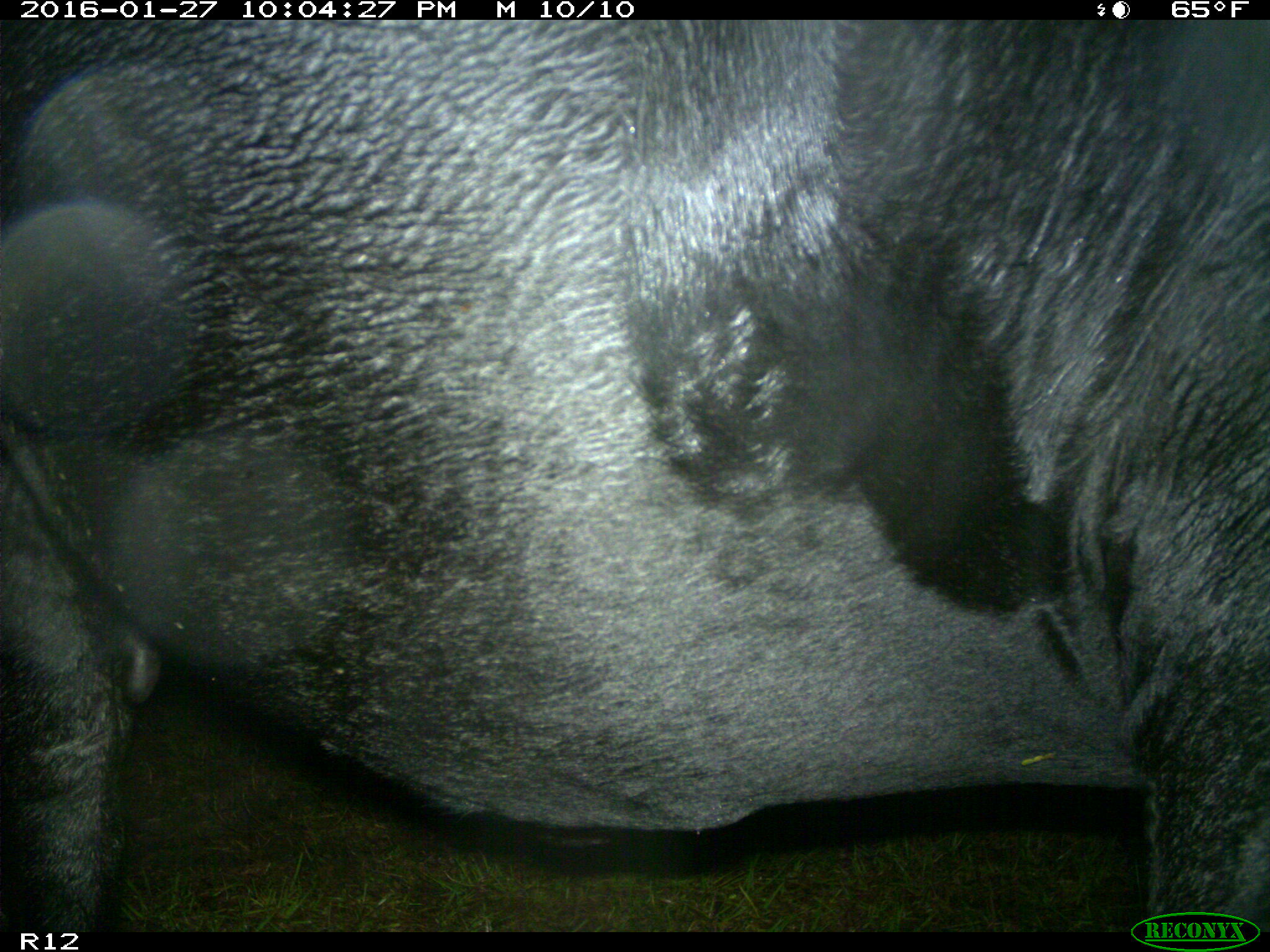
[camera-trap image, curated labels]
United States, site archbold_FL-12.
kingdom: Animalia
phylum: Chordata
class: Mammalia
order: Artiodactyla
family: Bovidae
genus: Bos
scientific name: Bos taurus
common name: domestic cow